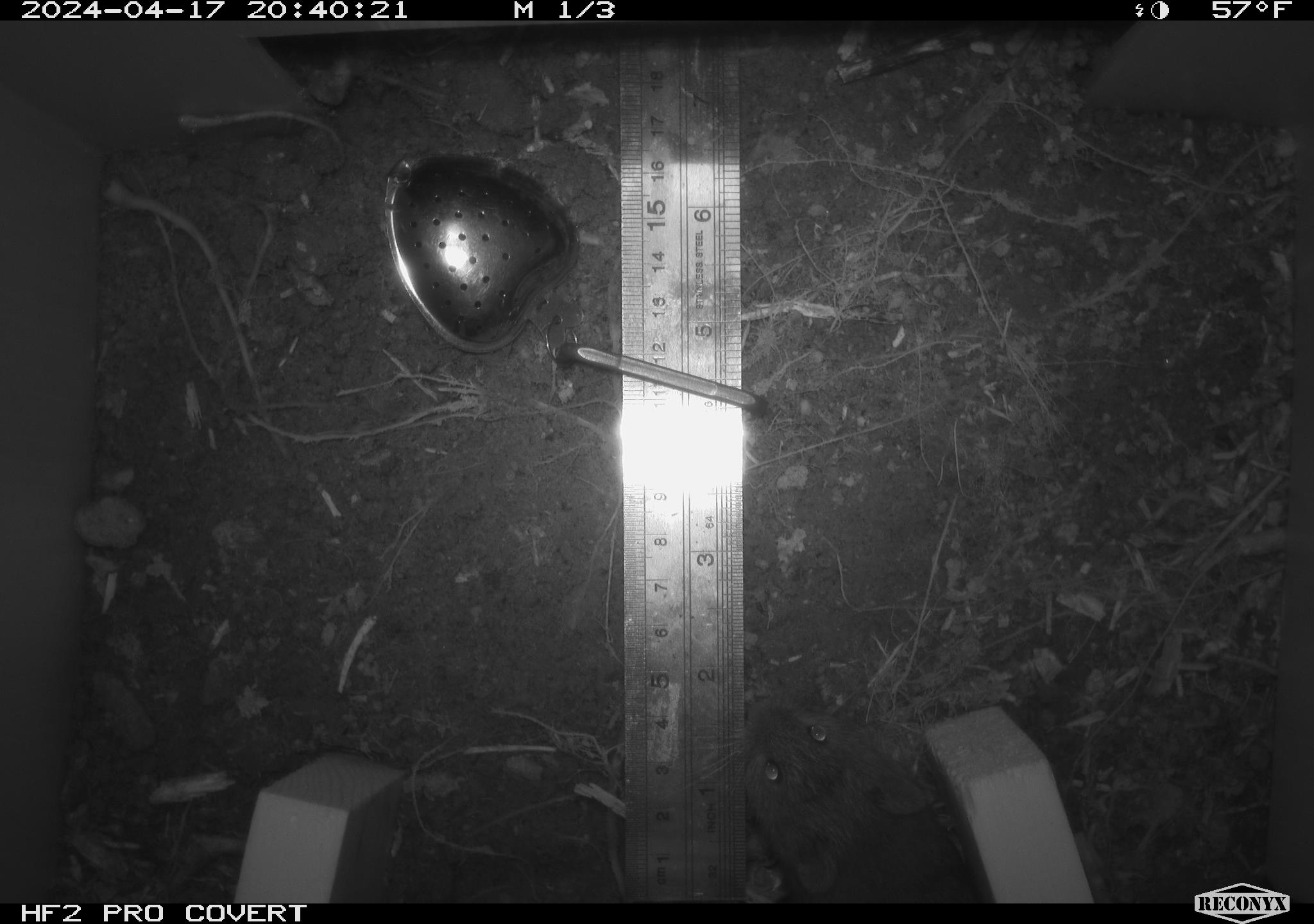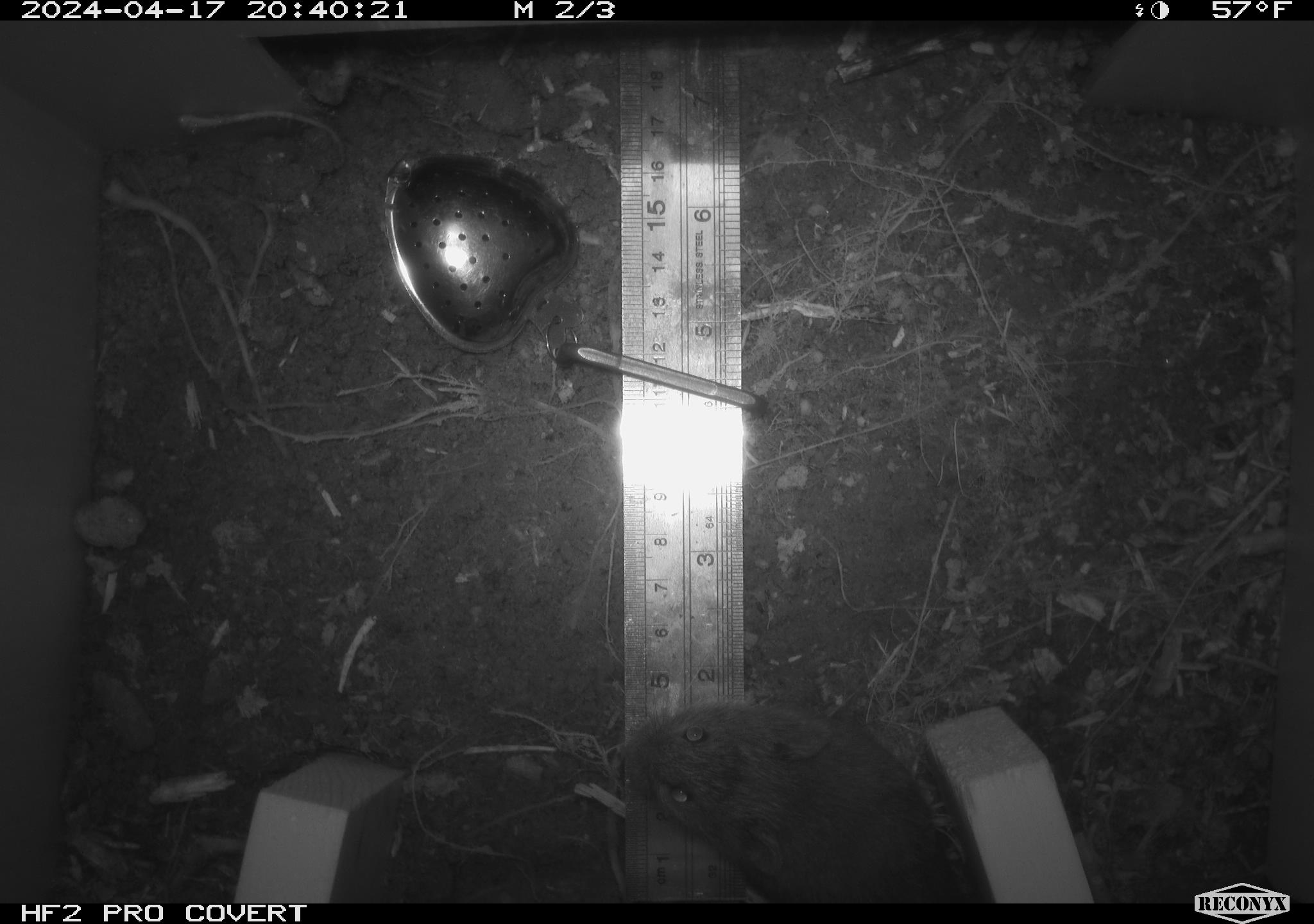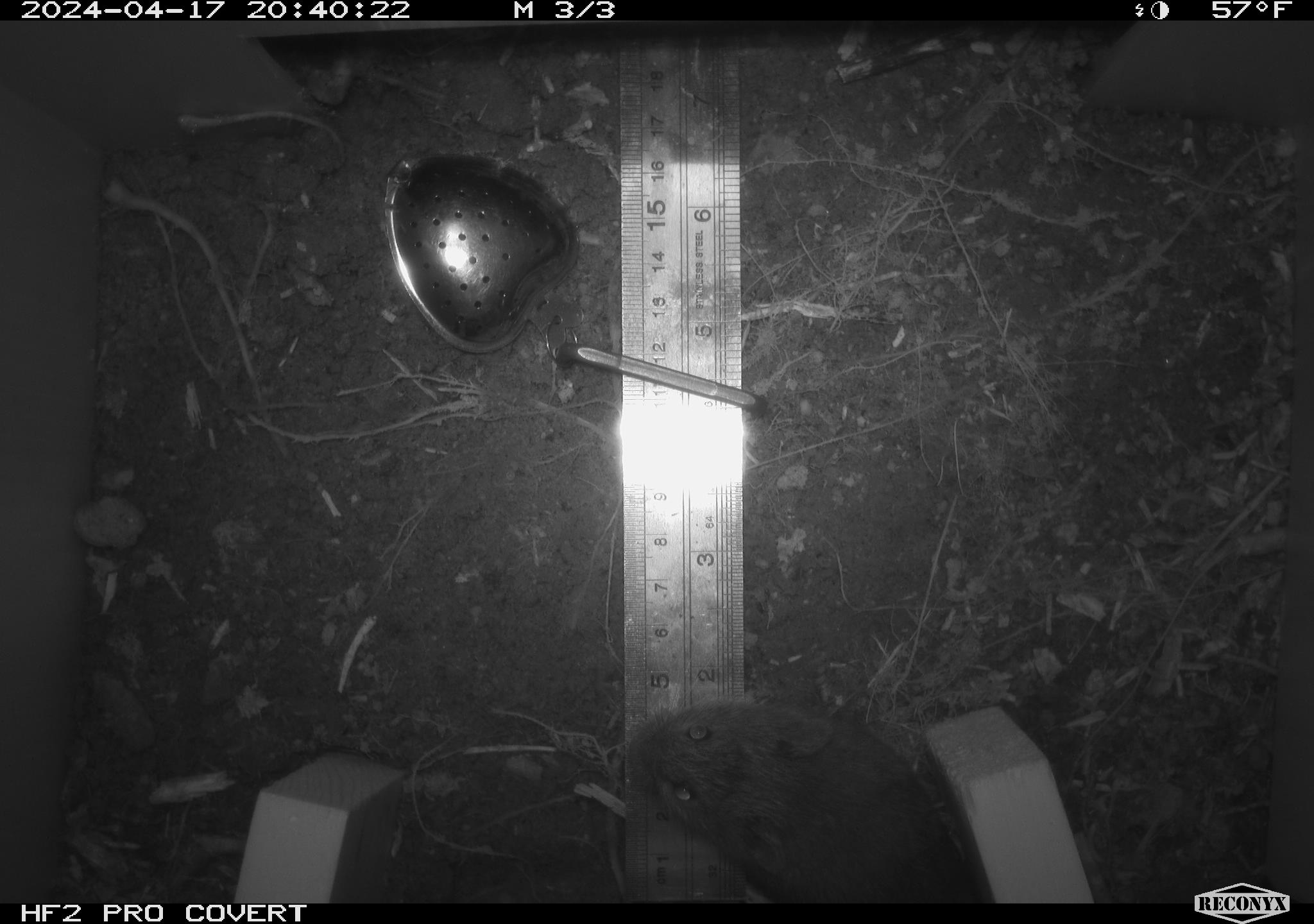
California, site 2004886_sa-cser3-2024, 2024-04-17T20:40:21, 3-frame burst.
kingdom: Animalia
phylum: Chordata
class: Mammalia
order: Rodentia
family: Cricetidae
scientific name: Cricetidae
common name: hamsters, voles, lemmings, and allies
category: cricetidae family